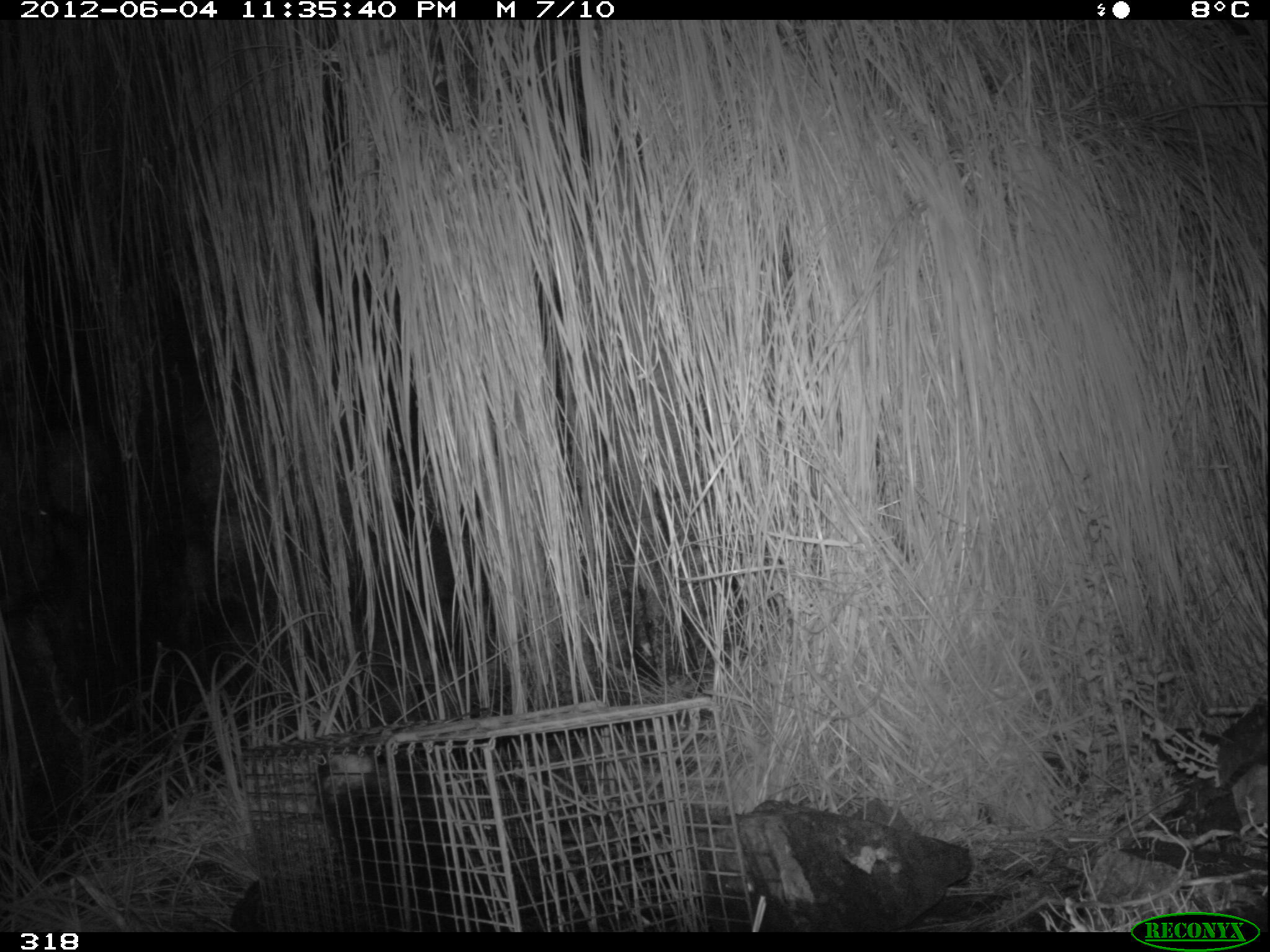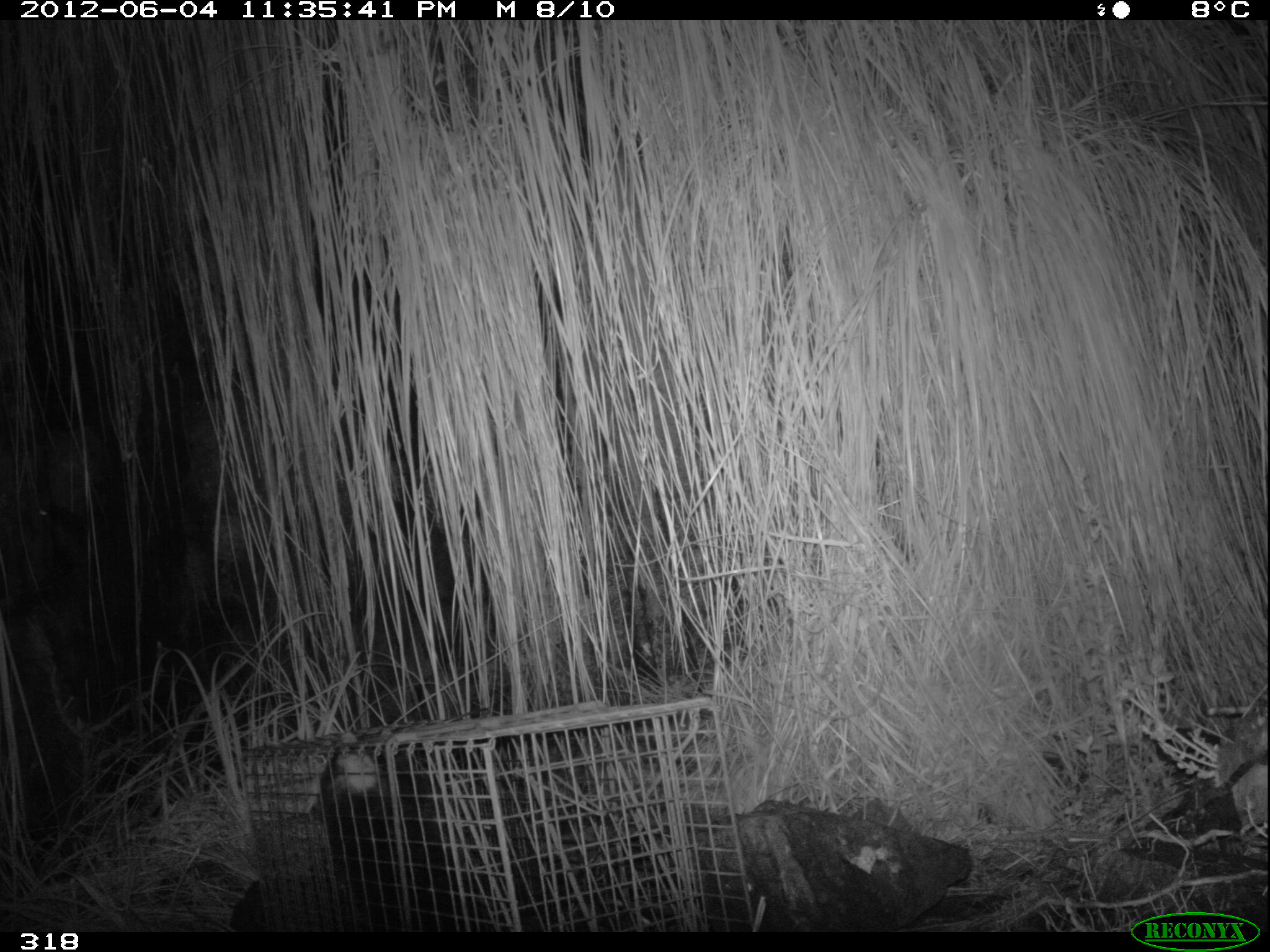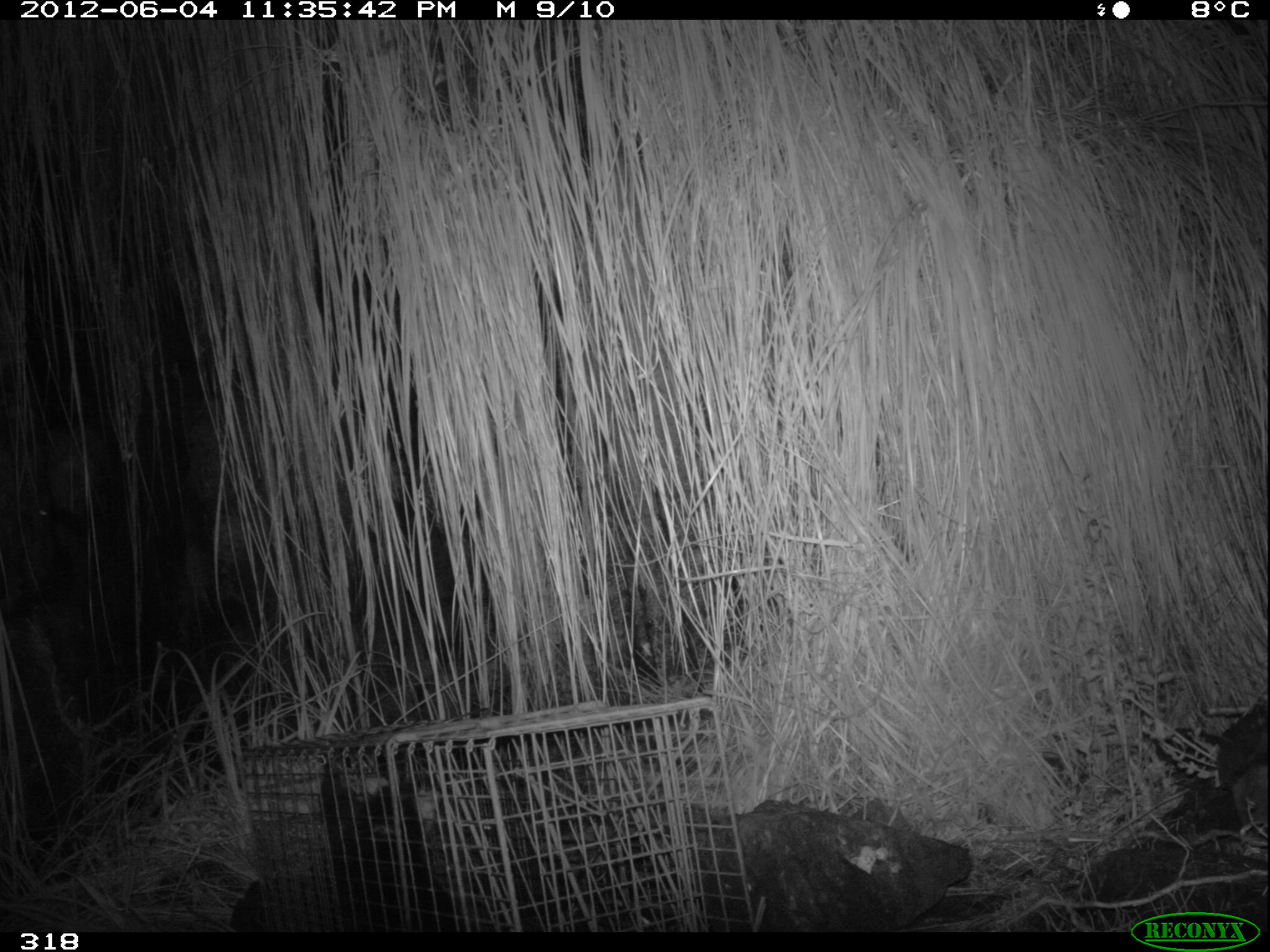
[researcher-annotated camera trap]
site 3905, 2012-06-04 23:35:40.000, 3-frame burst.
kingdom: Animalia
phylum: Chordata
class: Mammalia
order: Didelphimorphia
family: Didelphidae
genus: Didelphis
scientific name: Didelphis pernigra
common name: andean white-eared opossum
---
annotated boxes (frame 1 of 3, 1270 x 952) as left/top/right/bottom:
didelphis pernigra: 313/746/543/930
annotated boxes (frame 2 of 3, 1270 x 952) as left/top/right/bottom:
didelphis pernigra: 318/739/487/931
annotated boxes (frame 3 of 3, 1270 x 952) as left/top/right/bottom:
didelphis pernigra: 319/755/461/932